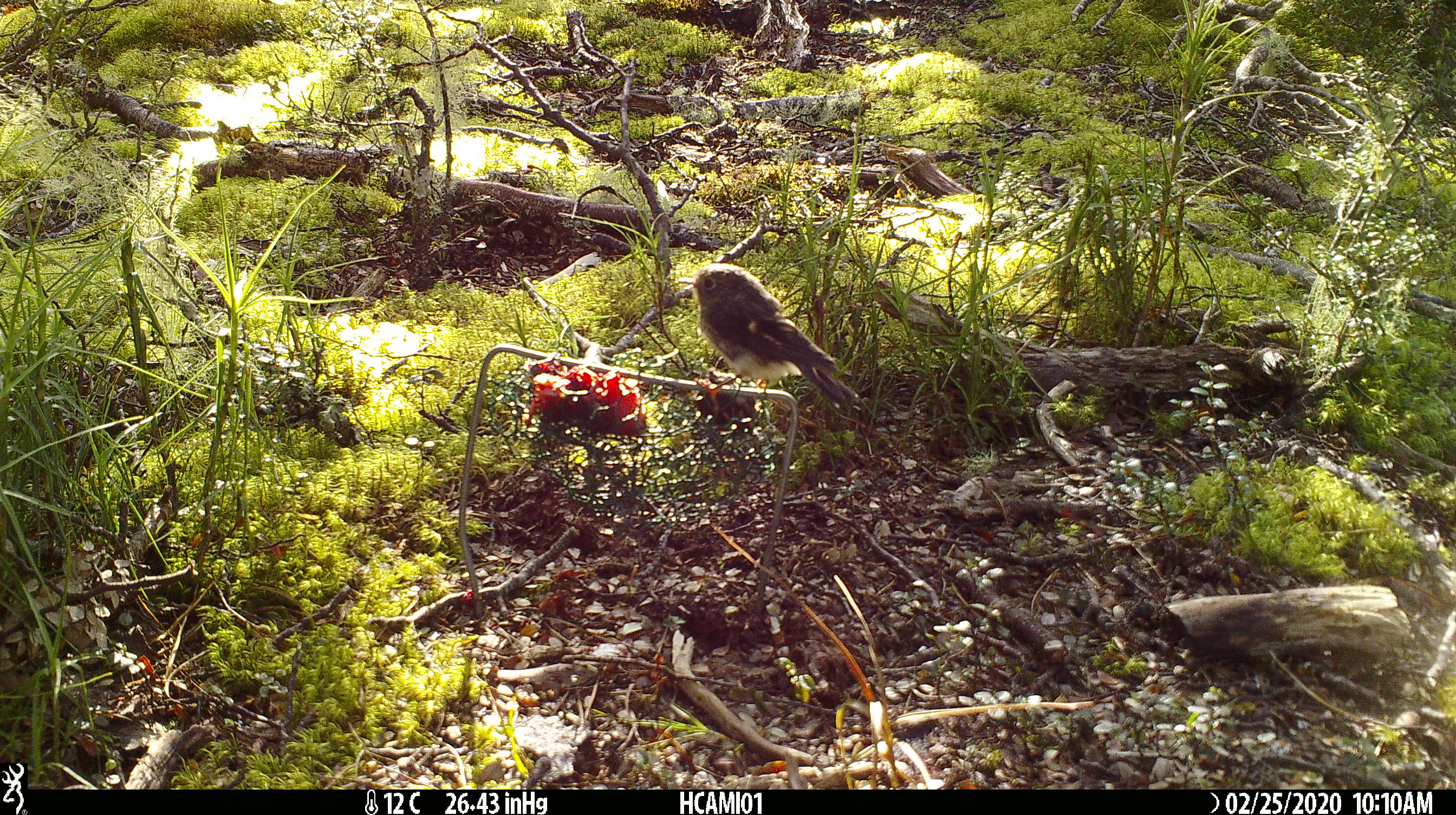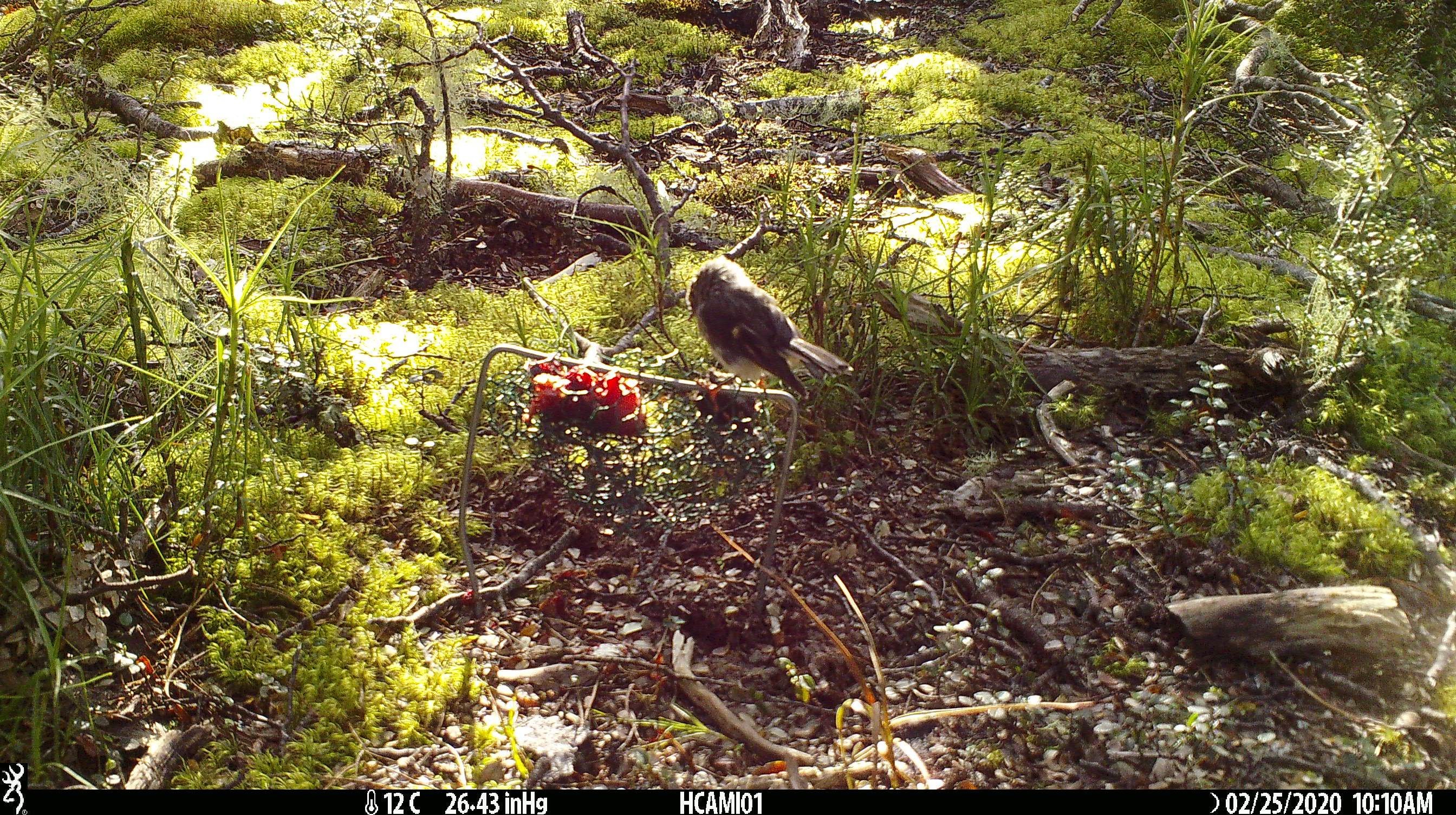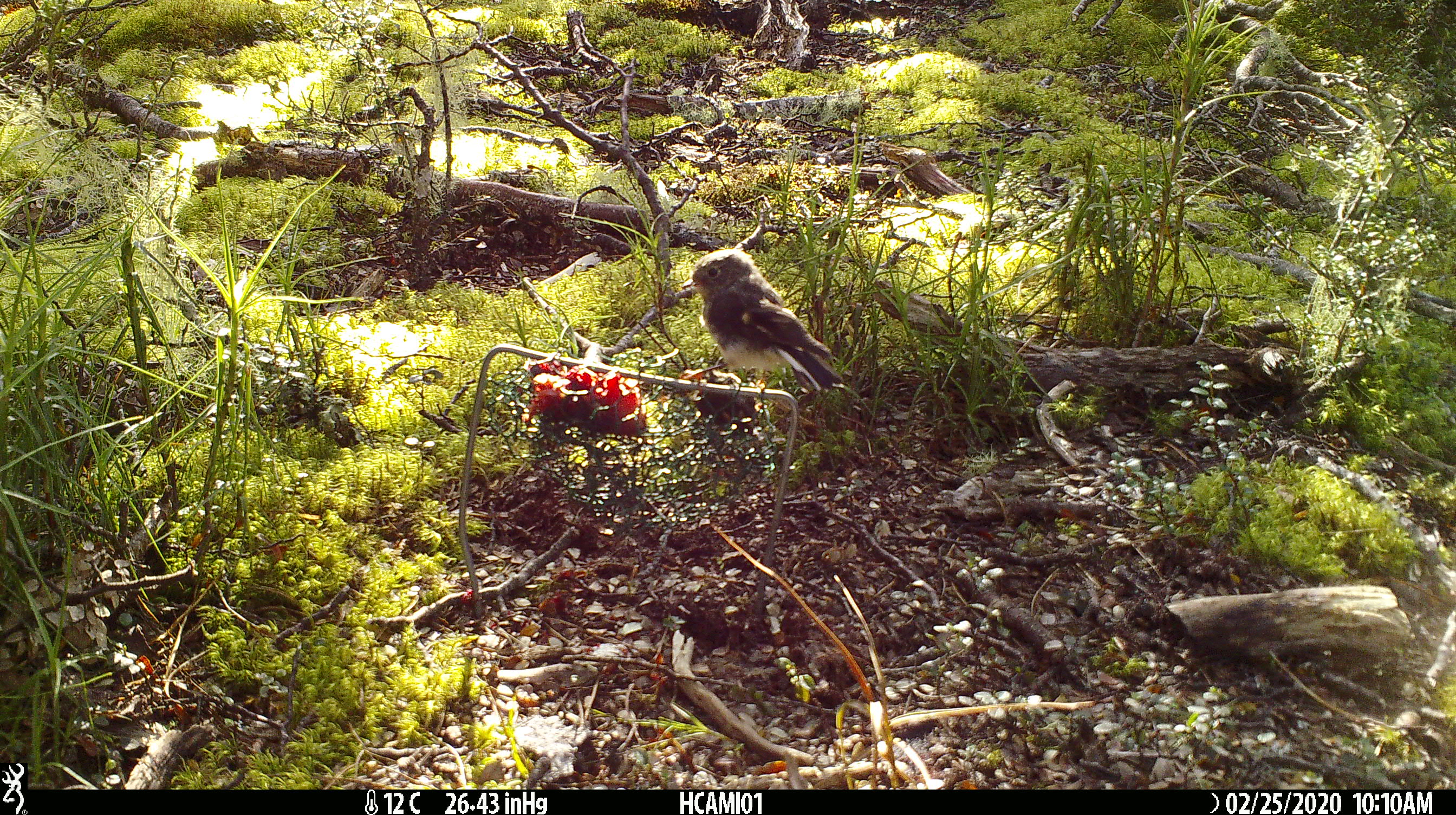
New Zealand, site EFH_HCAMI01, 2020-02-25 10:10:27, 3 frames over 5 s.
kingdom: Animalia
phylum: Chordata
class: Aves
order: Passeriformes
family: Petroicidae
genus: Petroica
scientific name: Petroica macrocephala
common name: tomtit